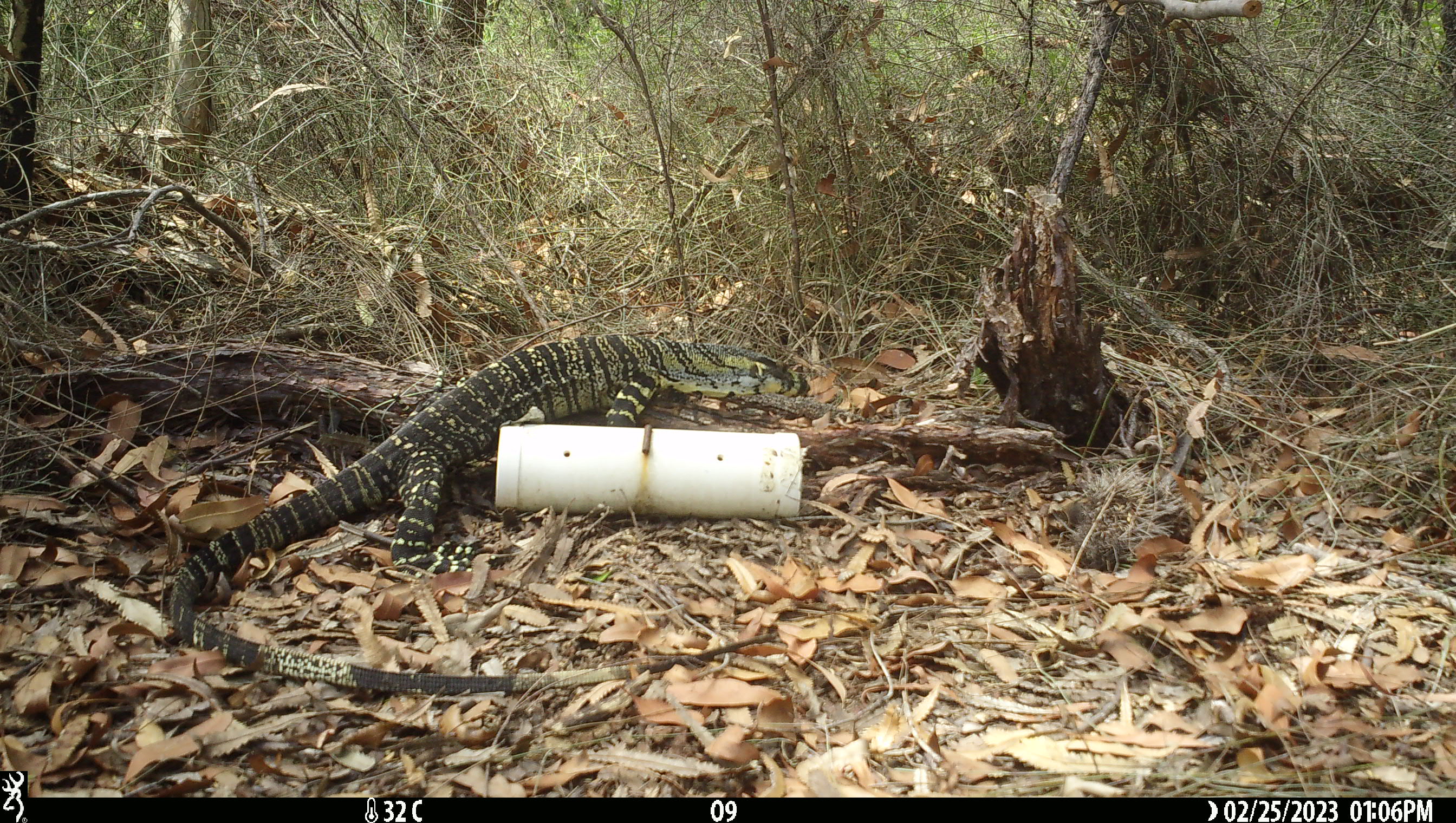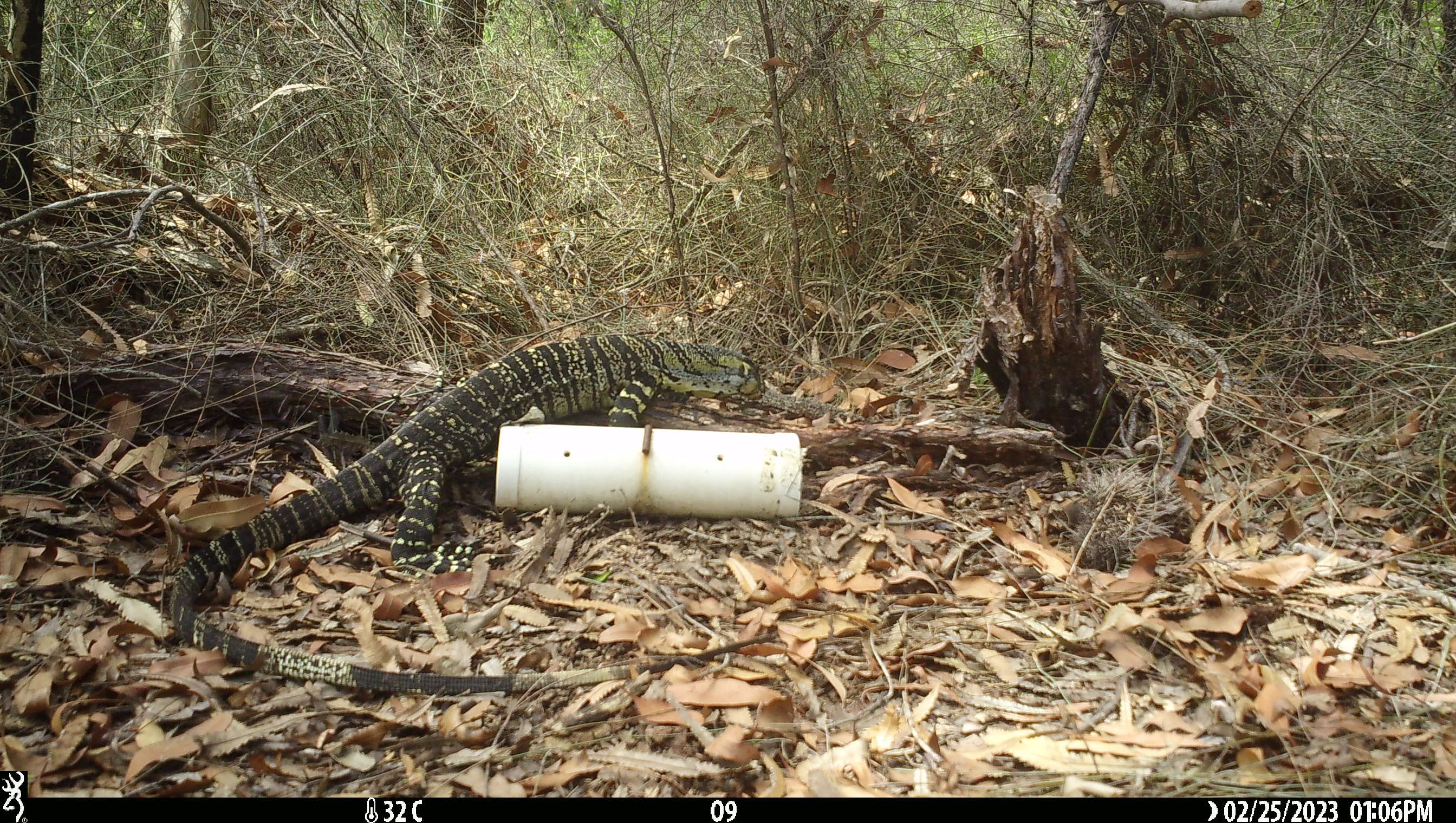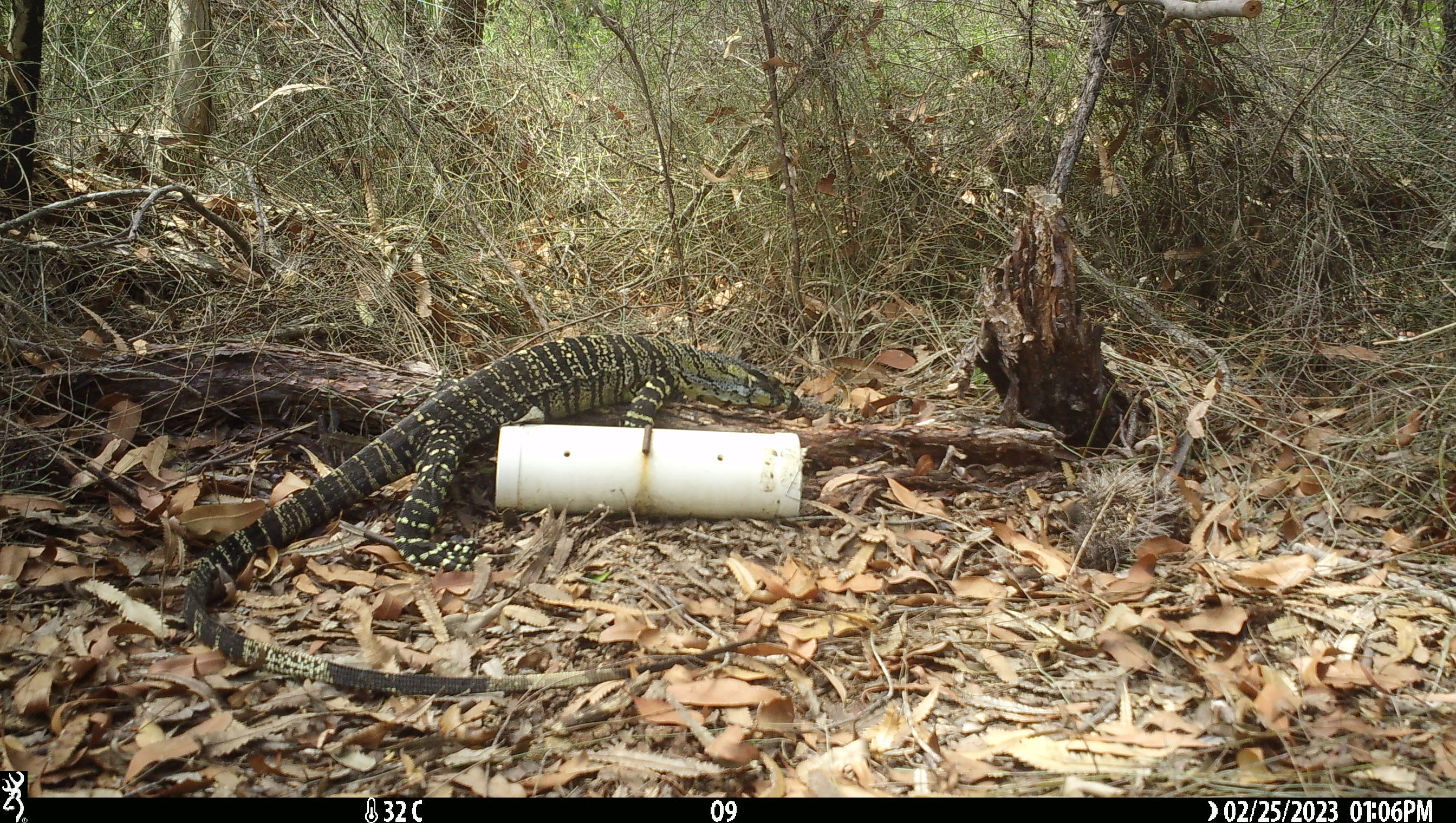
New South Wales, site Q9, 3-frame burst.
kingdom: Animalia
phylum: Chordata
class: Reptilia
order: Squamata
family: Varanidae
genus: Varanus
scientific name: Varanus varius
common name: lace monitor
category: goanna